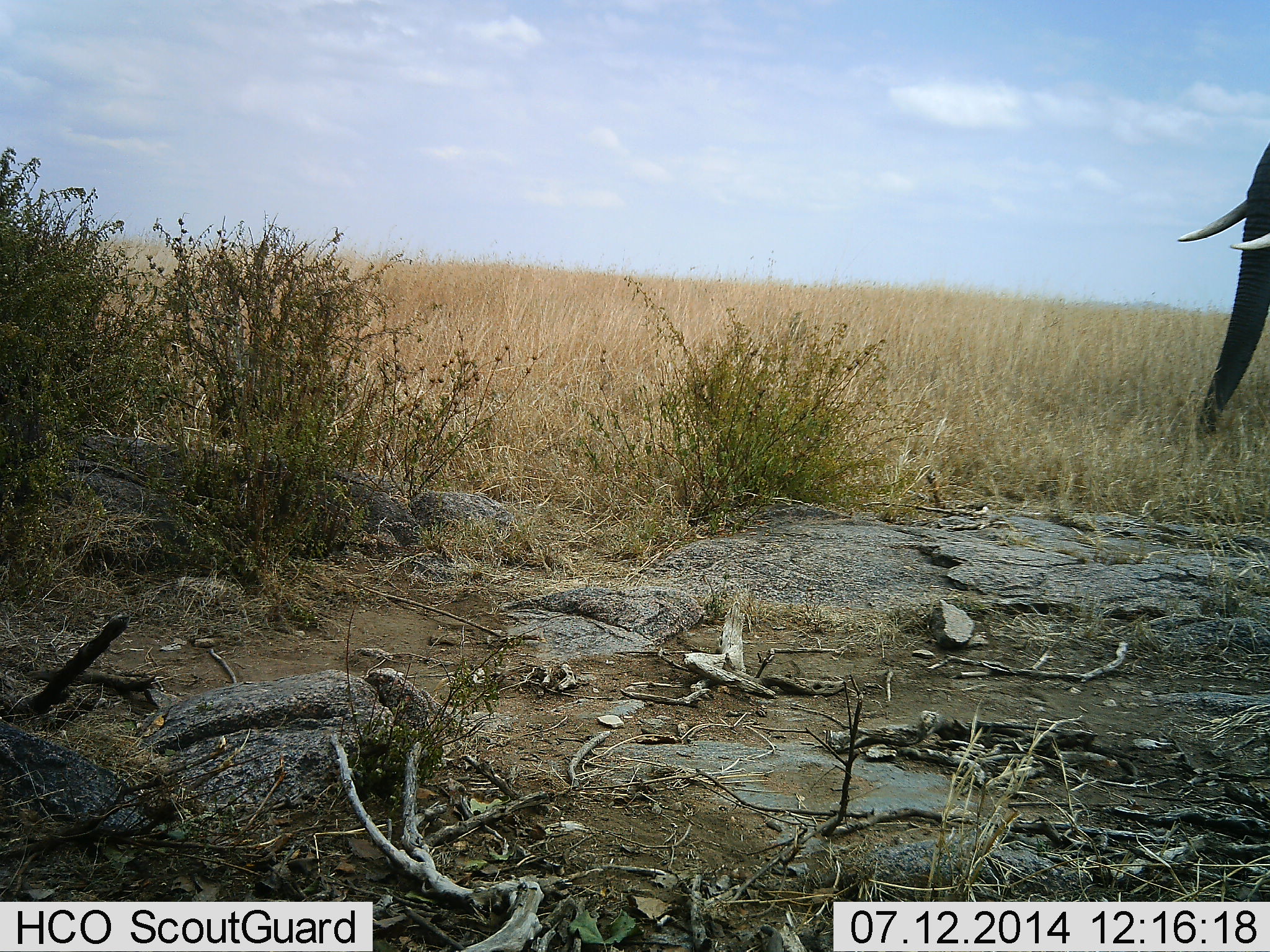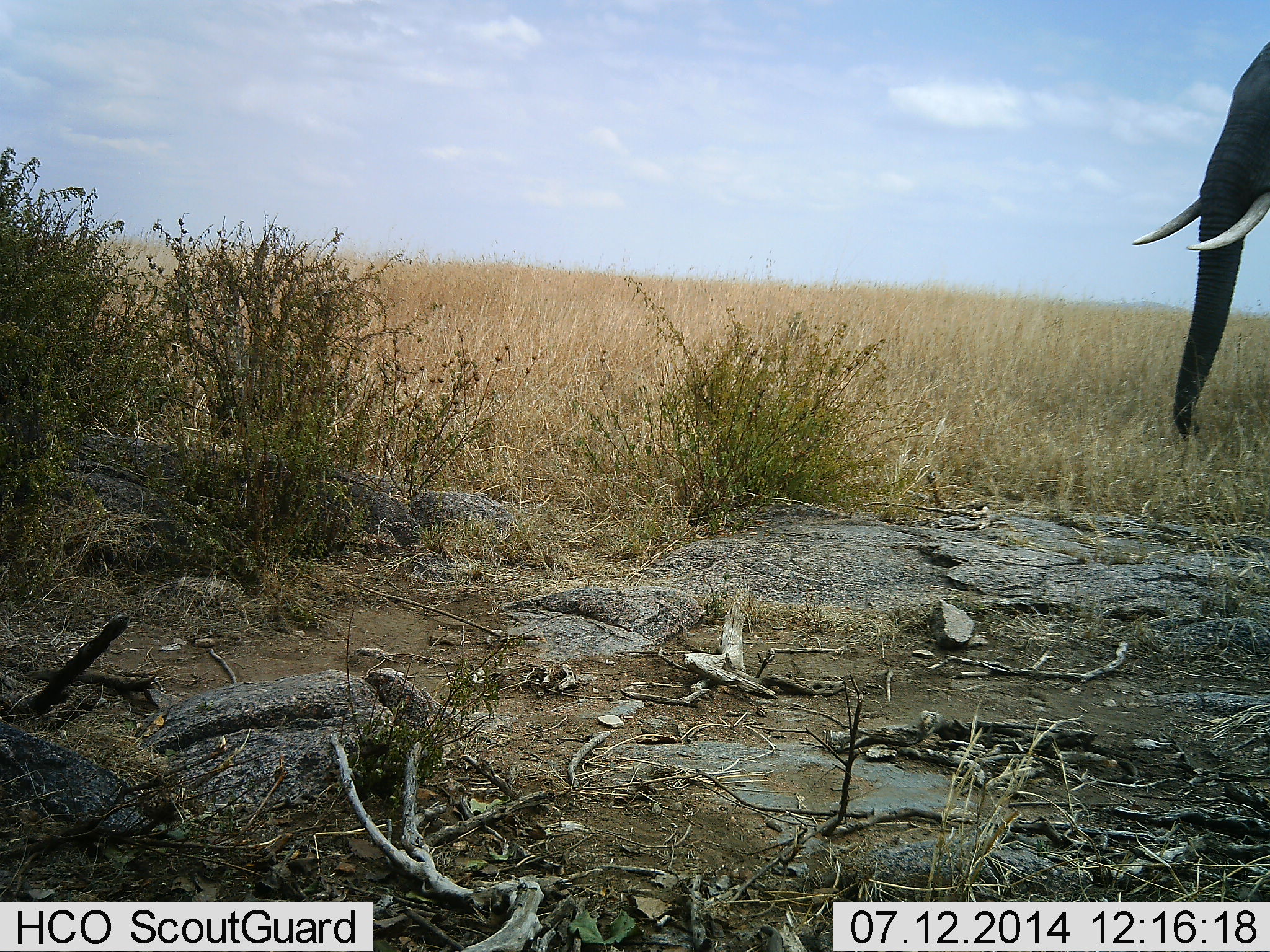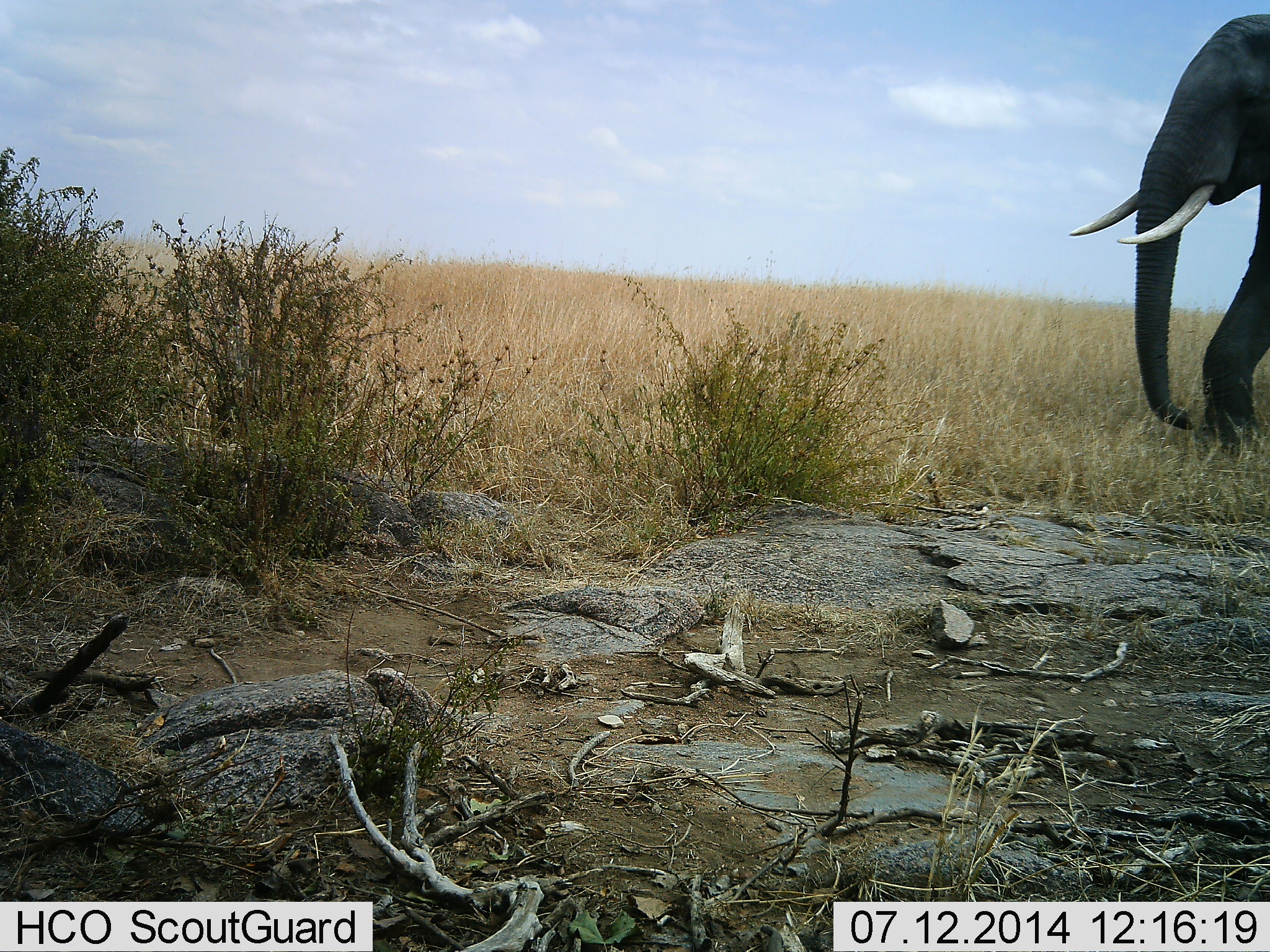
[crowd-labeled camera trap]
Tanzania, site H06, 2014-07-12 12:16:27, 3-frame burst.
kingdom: Animalia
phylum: Chordata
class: Mammalia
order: Proboscidea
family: Elephantidae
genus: Loxodonta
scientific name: Loxodonta africana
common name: african bush elephant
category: elephant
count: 1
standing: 20%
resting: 10%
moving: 70%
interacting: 0%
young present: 0%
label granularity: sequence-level